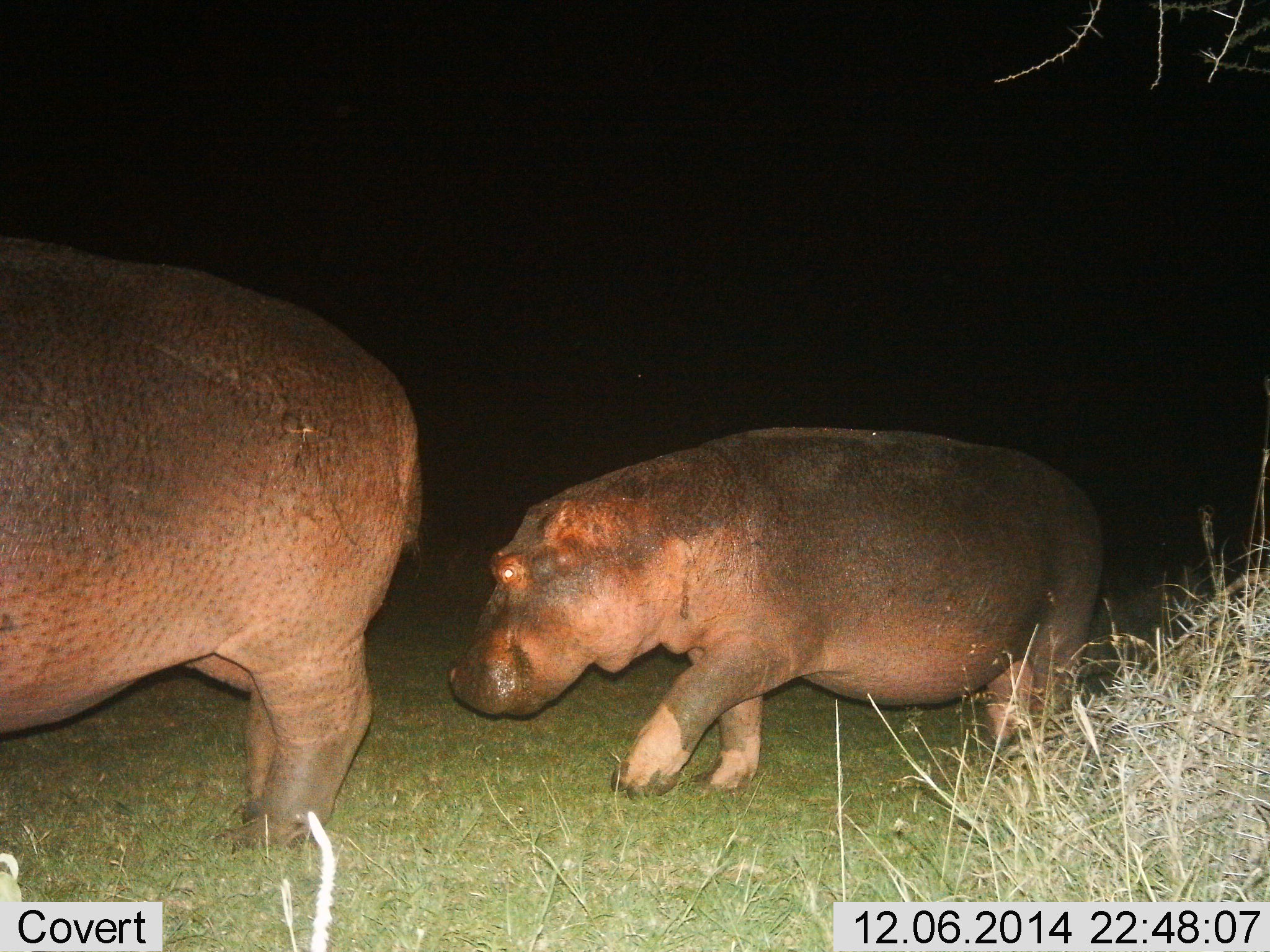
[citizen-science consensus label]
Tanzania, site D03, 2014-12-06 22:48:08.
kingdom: Animalia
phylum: Chordata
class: Mammalia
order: Artiodactyla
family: Hippopotamidae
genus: Hippopotamus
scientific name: Hippopotamus amphibius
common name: hippopotamus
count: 2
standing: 20%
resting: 0%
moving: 100%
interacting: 0%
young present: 60%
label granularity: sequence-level